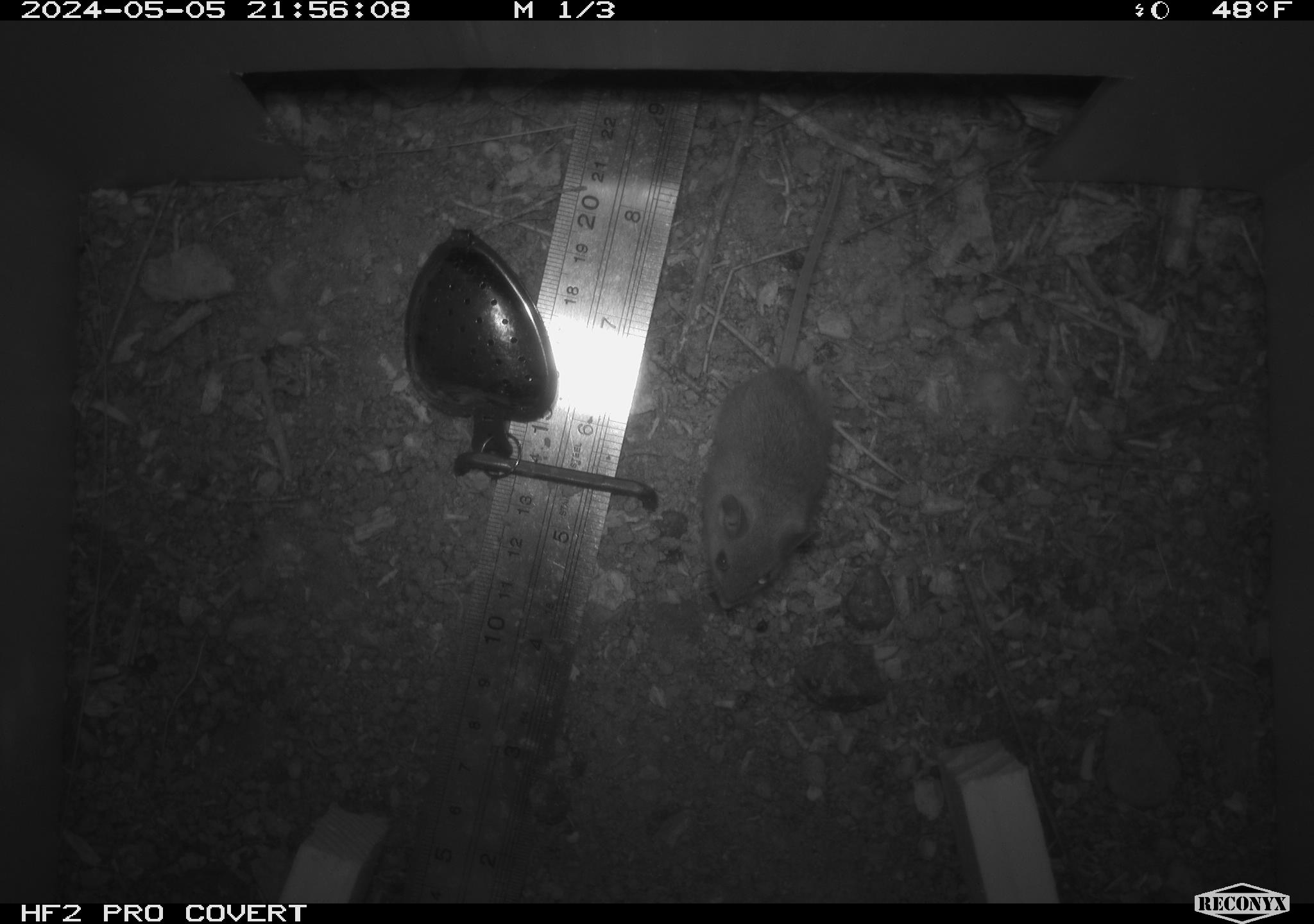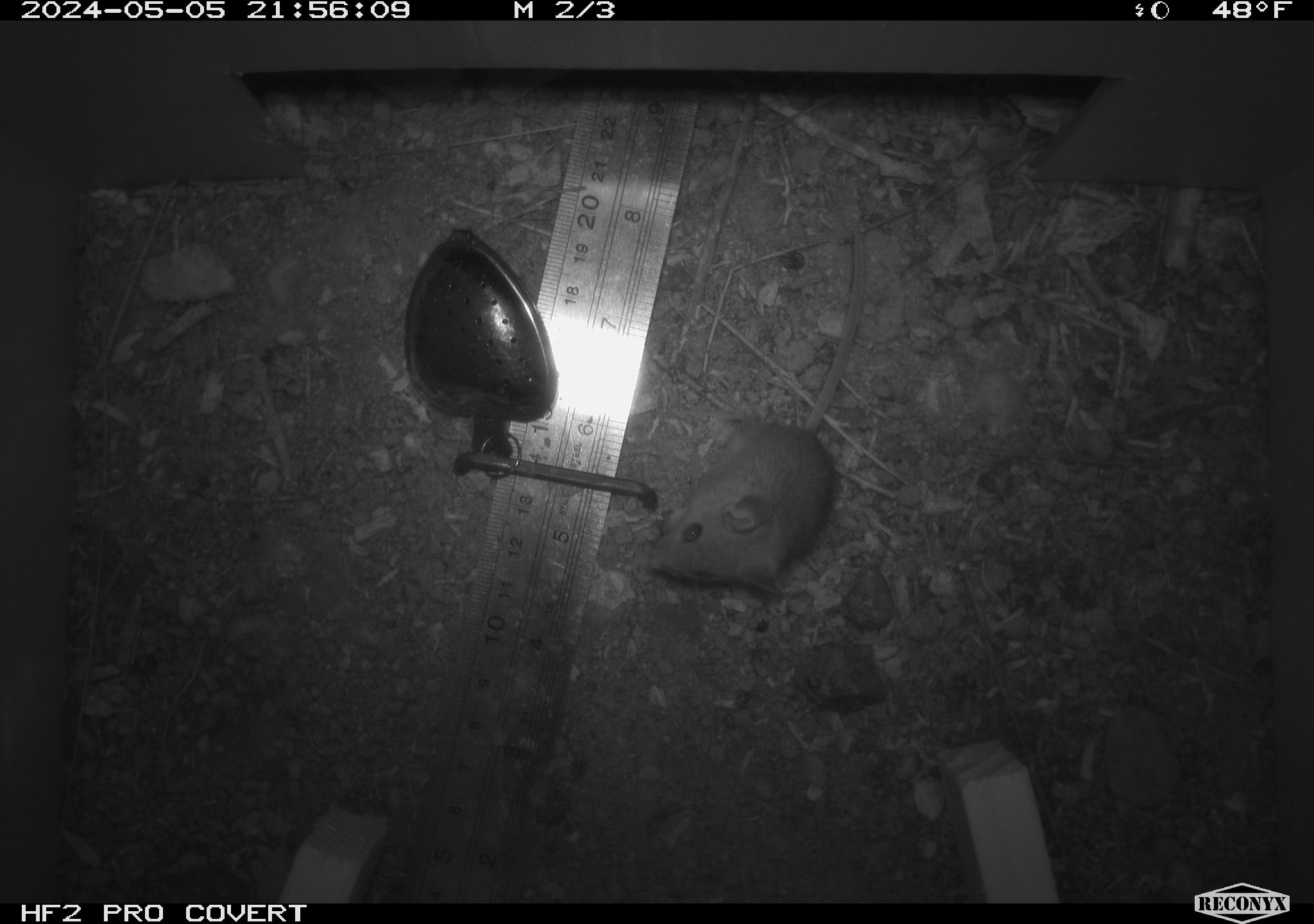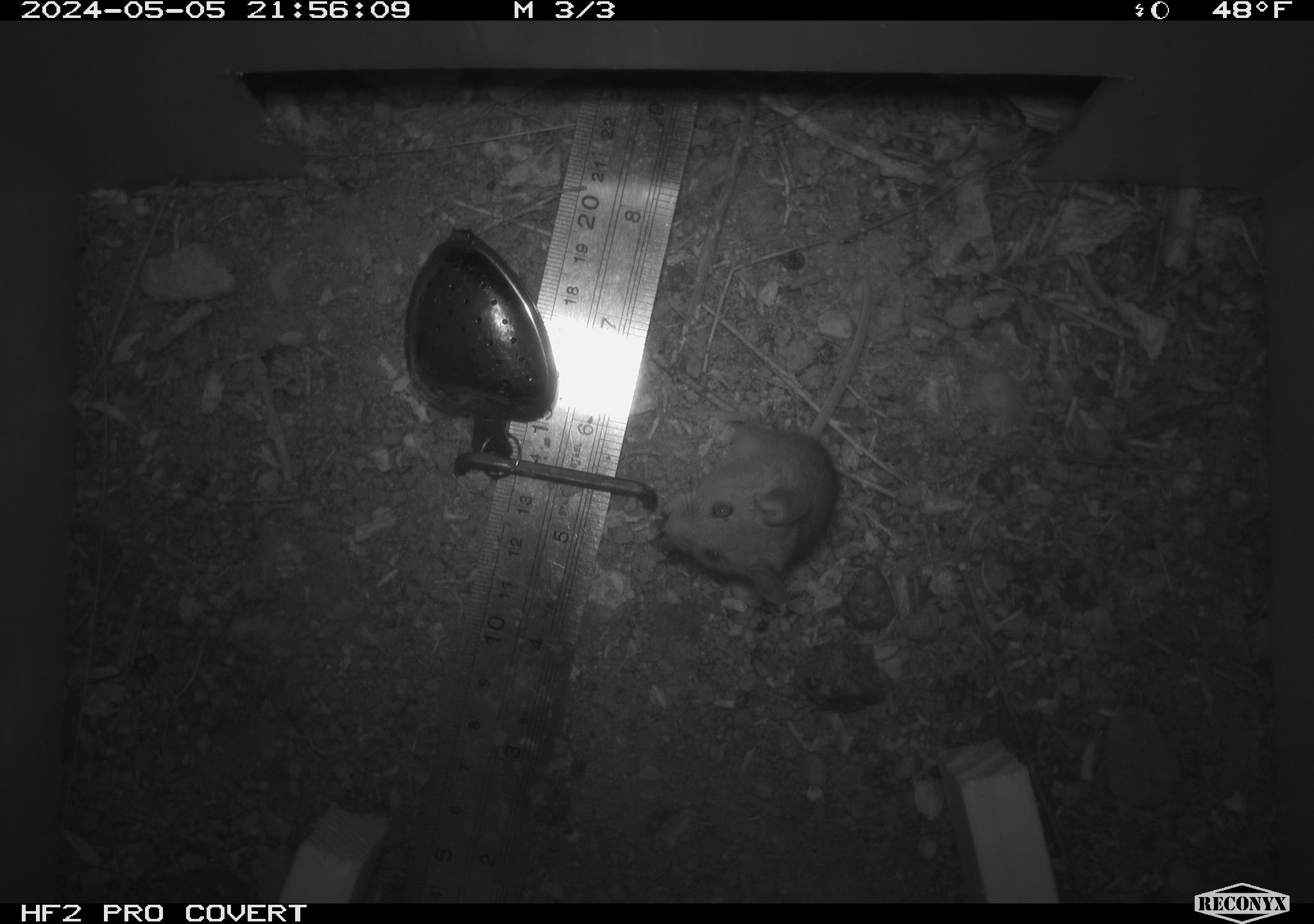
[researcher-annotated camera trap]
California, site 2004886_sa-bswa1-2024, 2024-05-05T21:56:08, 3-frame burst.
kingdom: Animalia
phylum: Chordata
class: Mammalia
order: Rodentia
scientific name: Rodentia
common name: mouse species